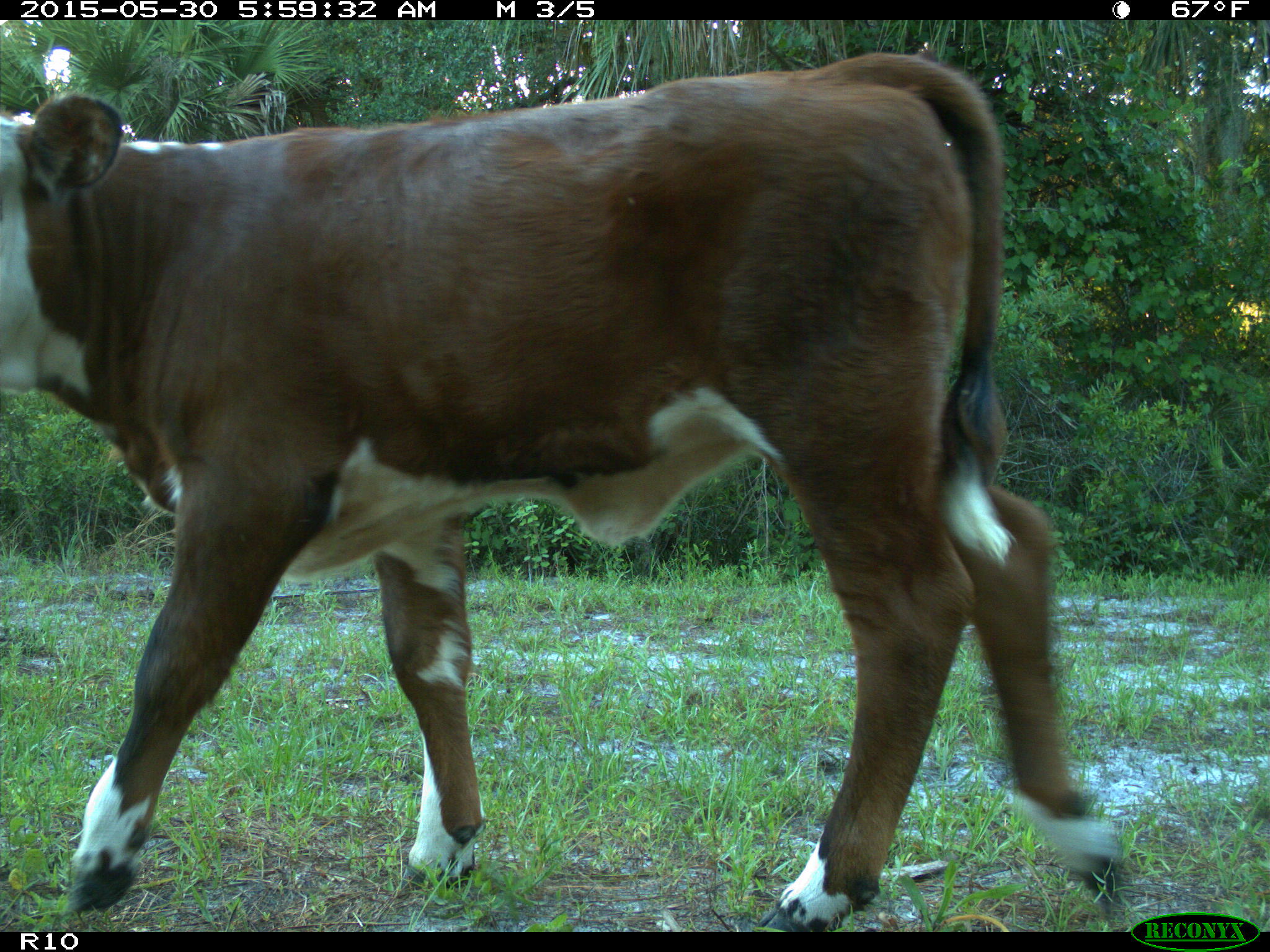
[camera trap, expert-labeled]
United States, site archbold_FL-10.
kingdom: Animalia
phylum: Chordata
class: Mammalia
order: Artiodactyla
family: Bovidae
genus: Bos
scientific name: Bos taurus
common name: domestic cow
Bos taurus (domestic cow).